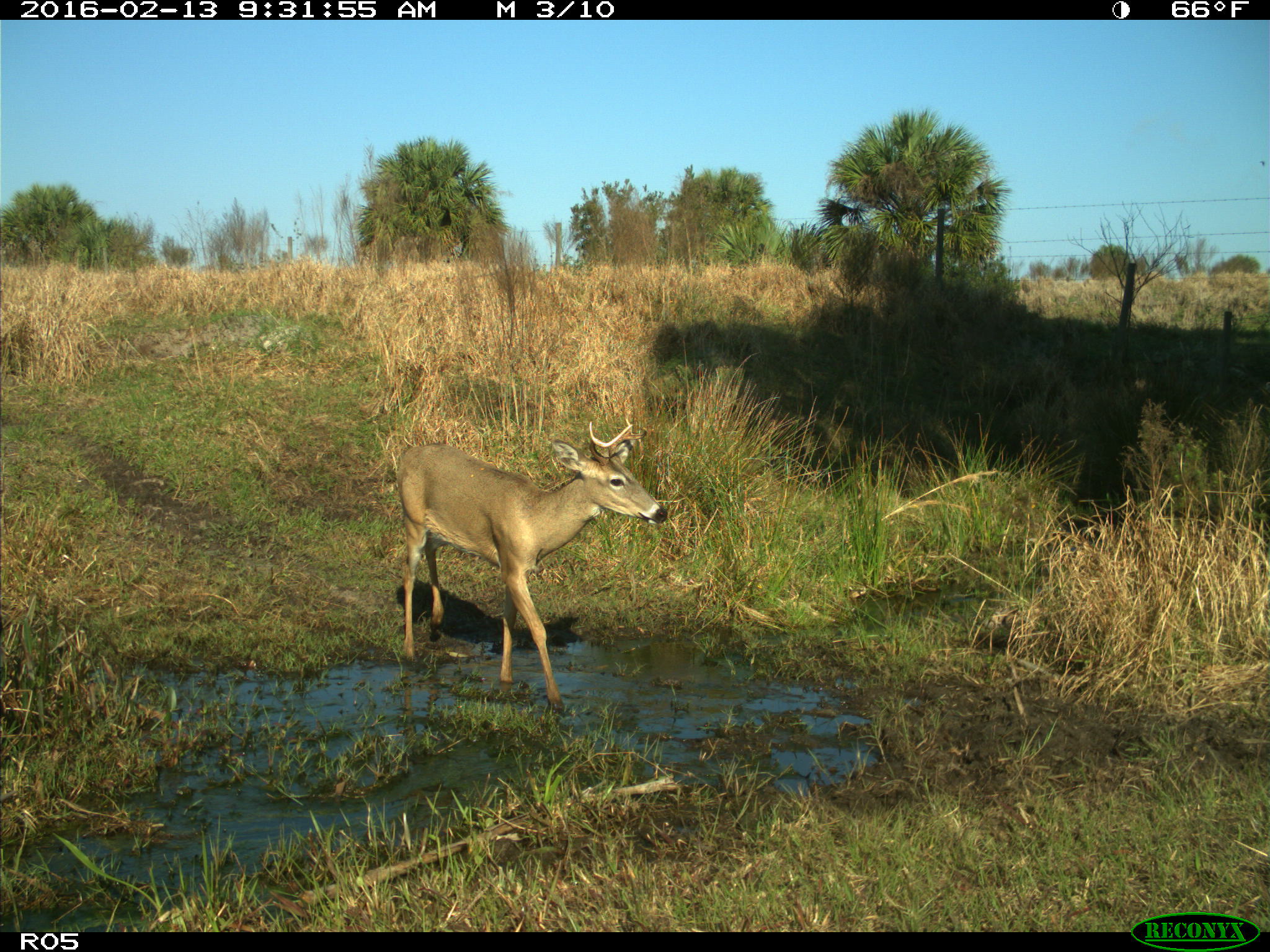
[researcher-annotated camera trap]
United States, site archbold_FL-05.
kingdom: Animalia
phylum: Chordata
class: Mammalia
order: Artiodactyla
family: Cervidae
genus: Odocoileus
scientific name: Odocoileus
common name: deer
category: unidentified deer